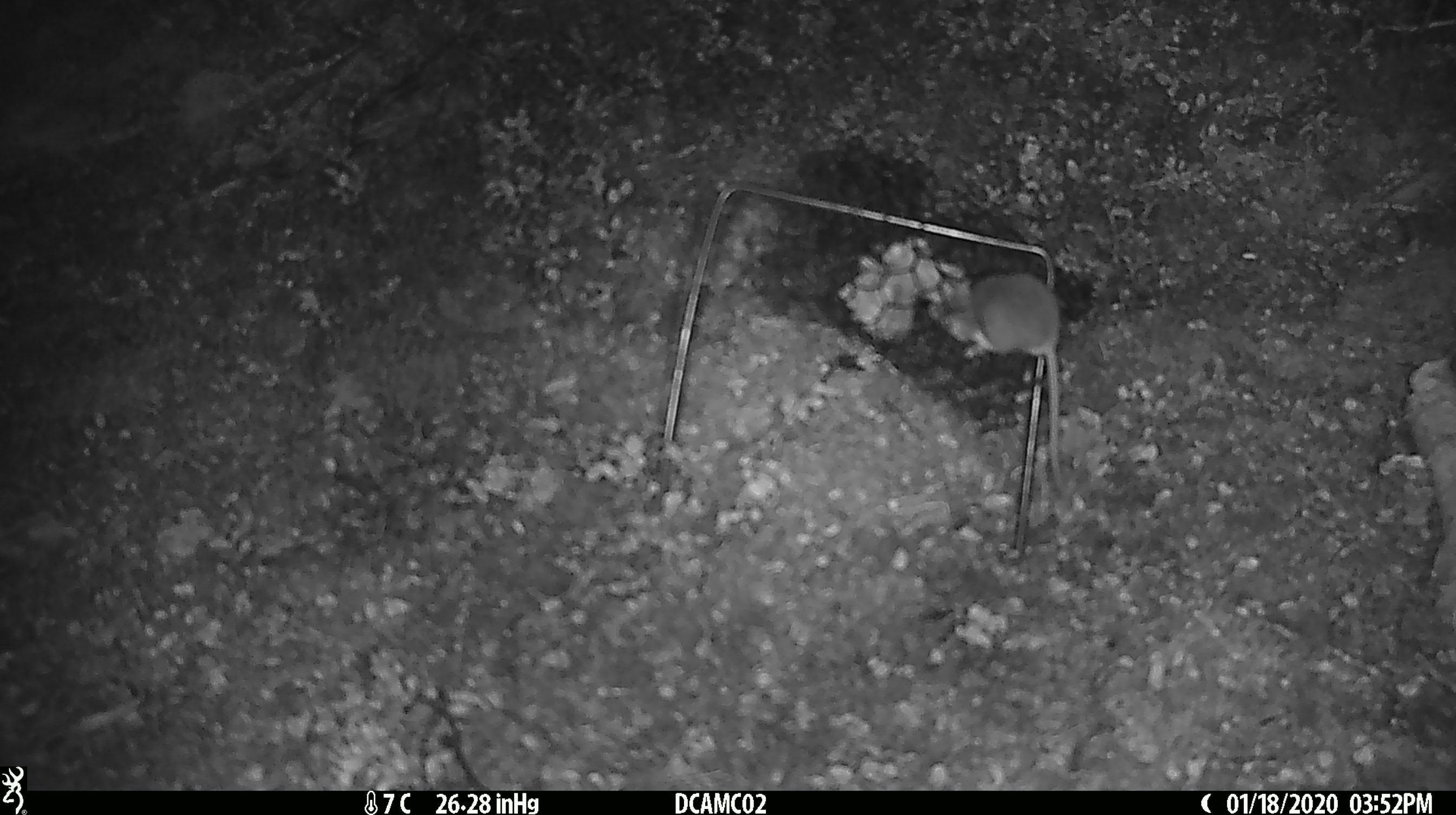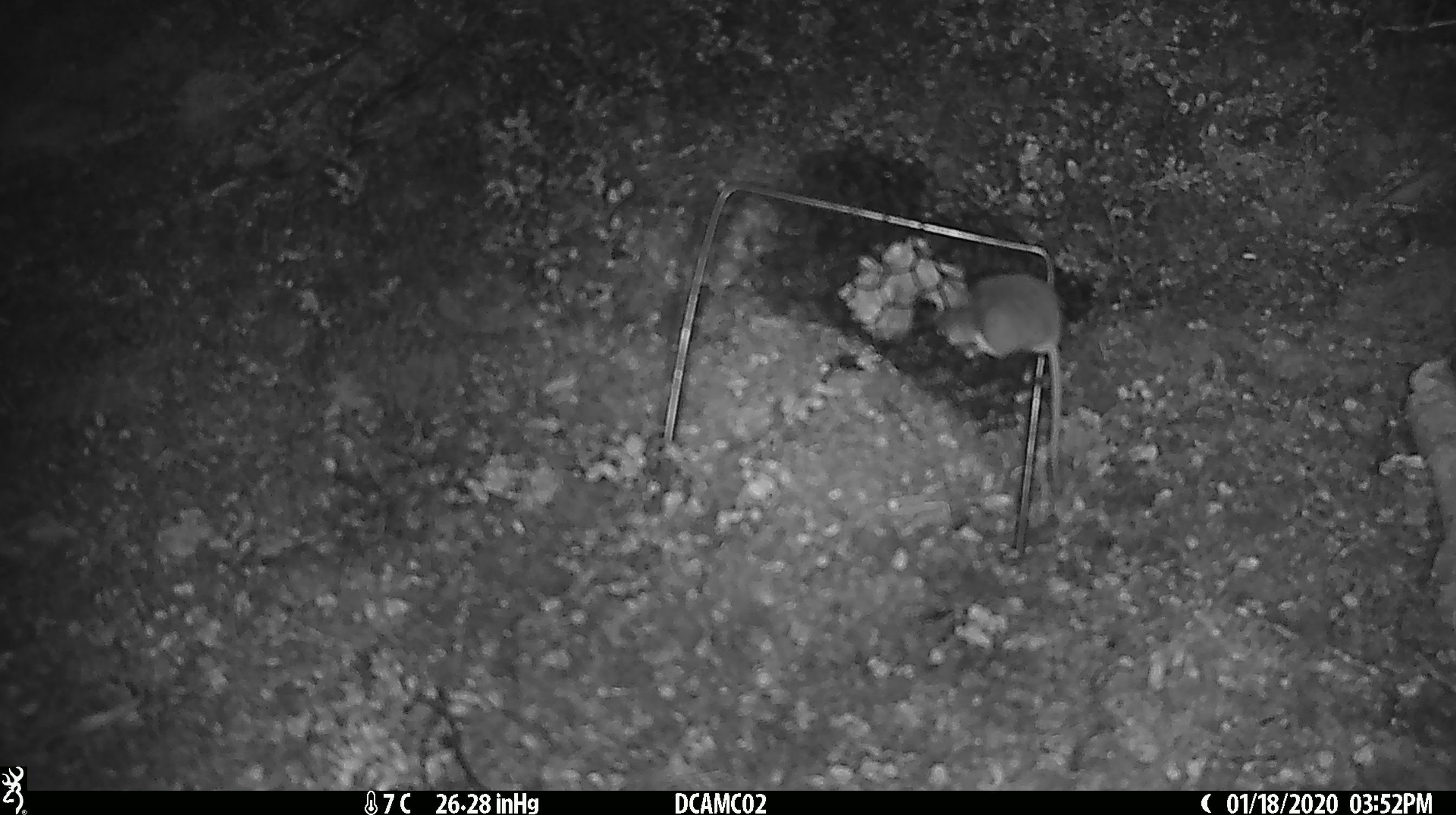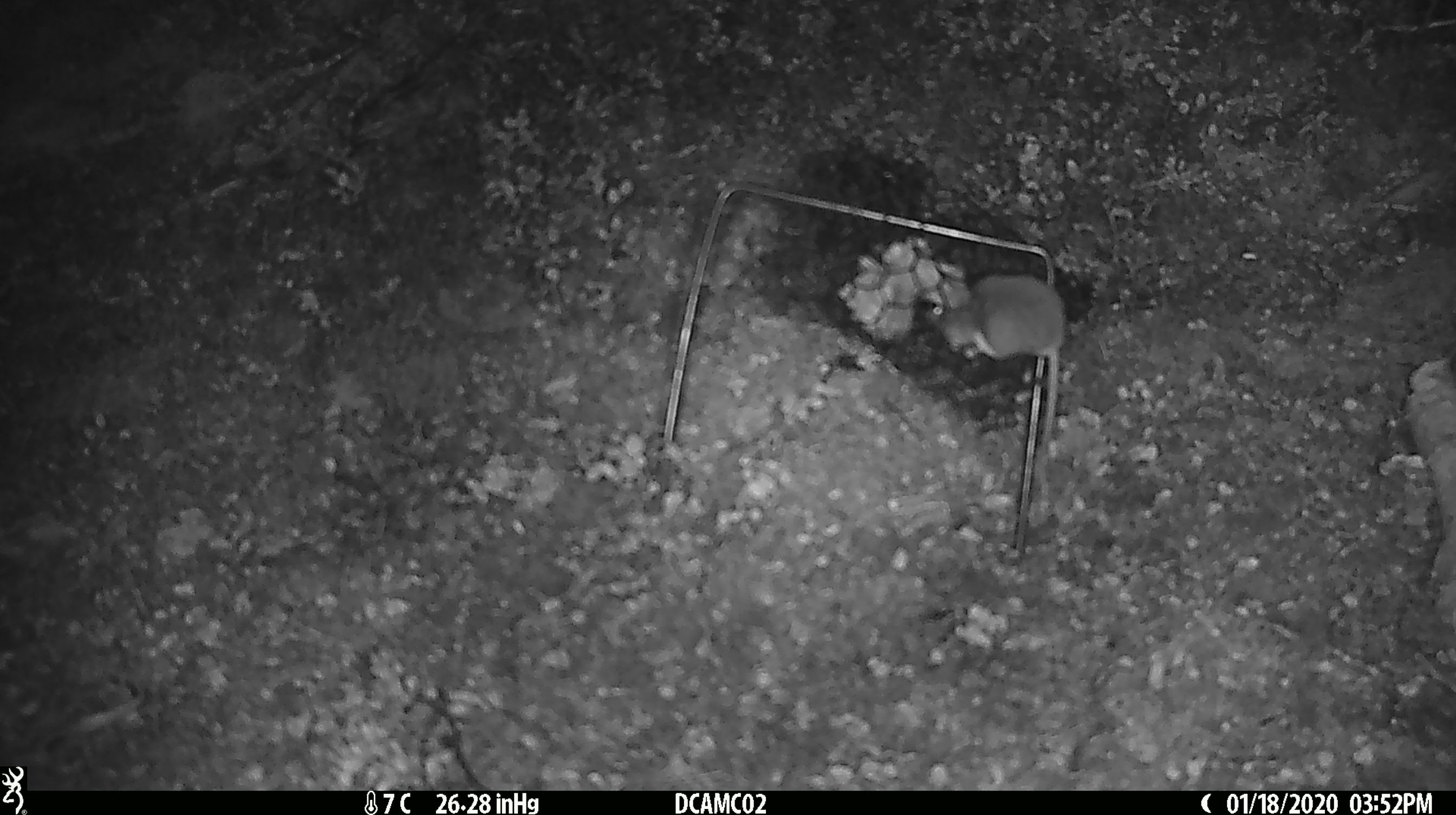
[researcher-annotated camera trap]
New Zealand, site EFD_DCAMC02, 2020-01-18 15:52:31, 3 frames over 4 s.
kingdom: Animalia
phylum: Chordata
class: Mammalia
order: Rodentia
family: Muridae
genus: Mus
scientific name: Mus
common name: mouse